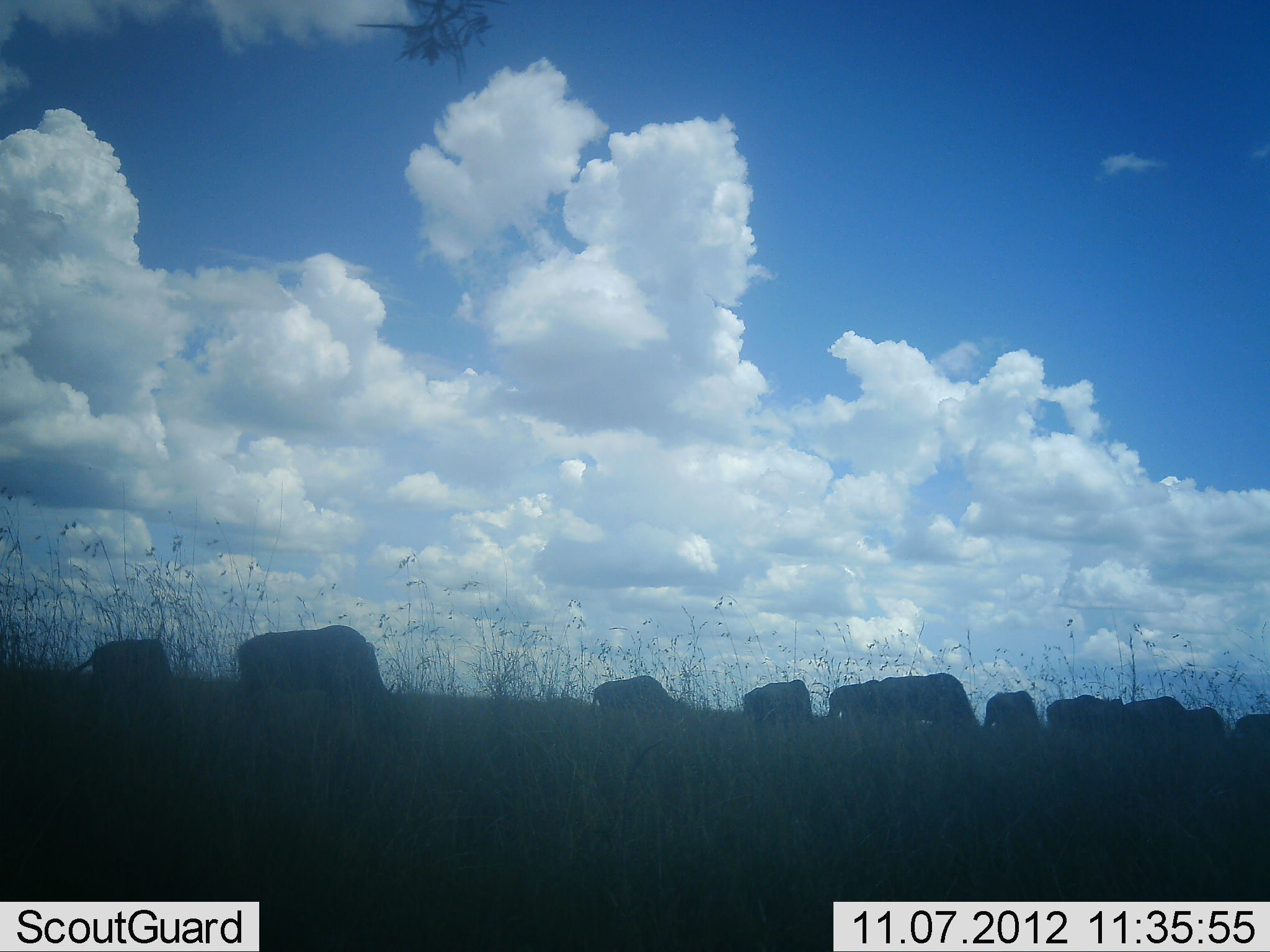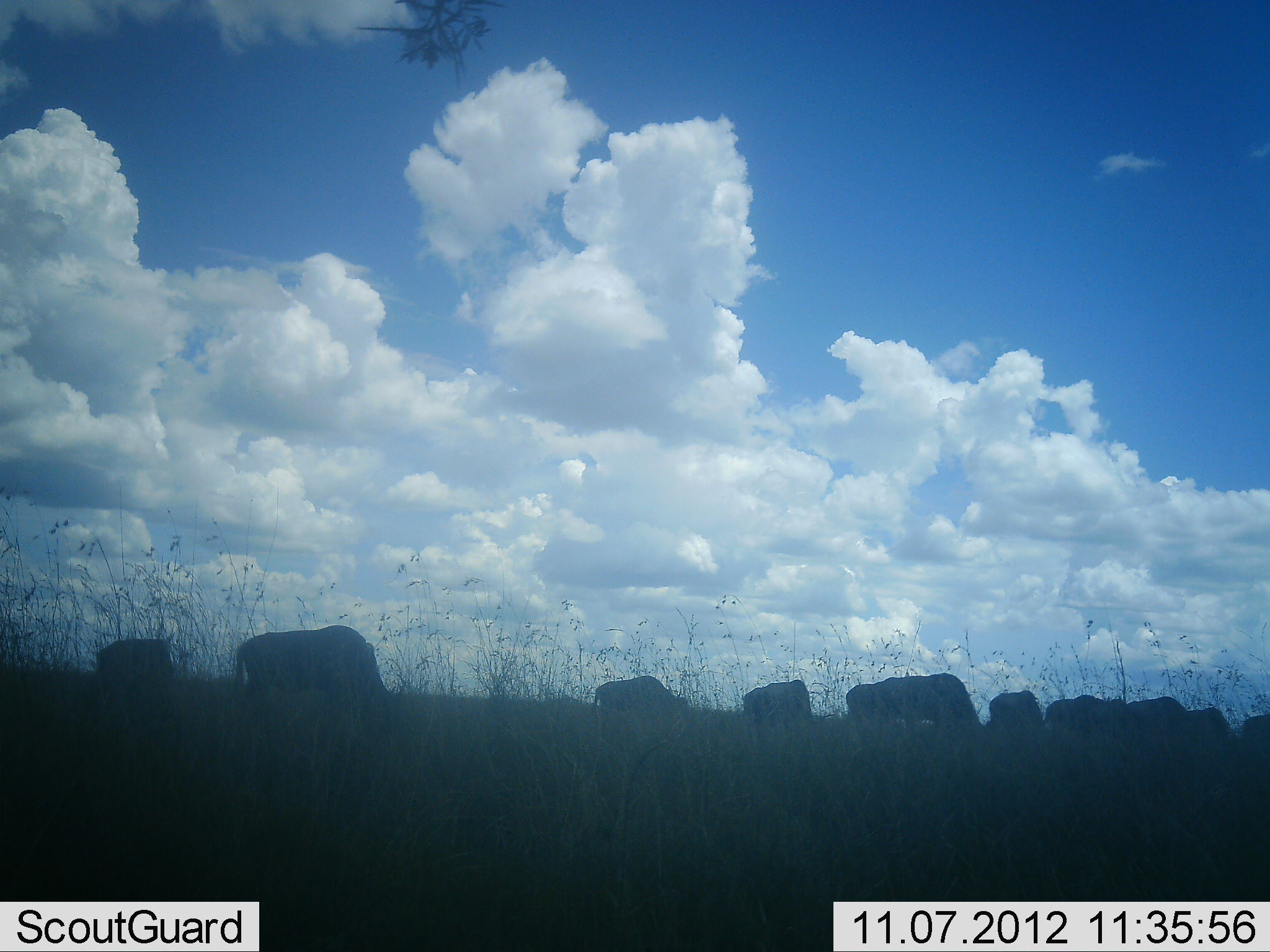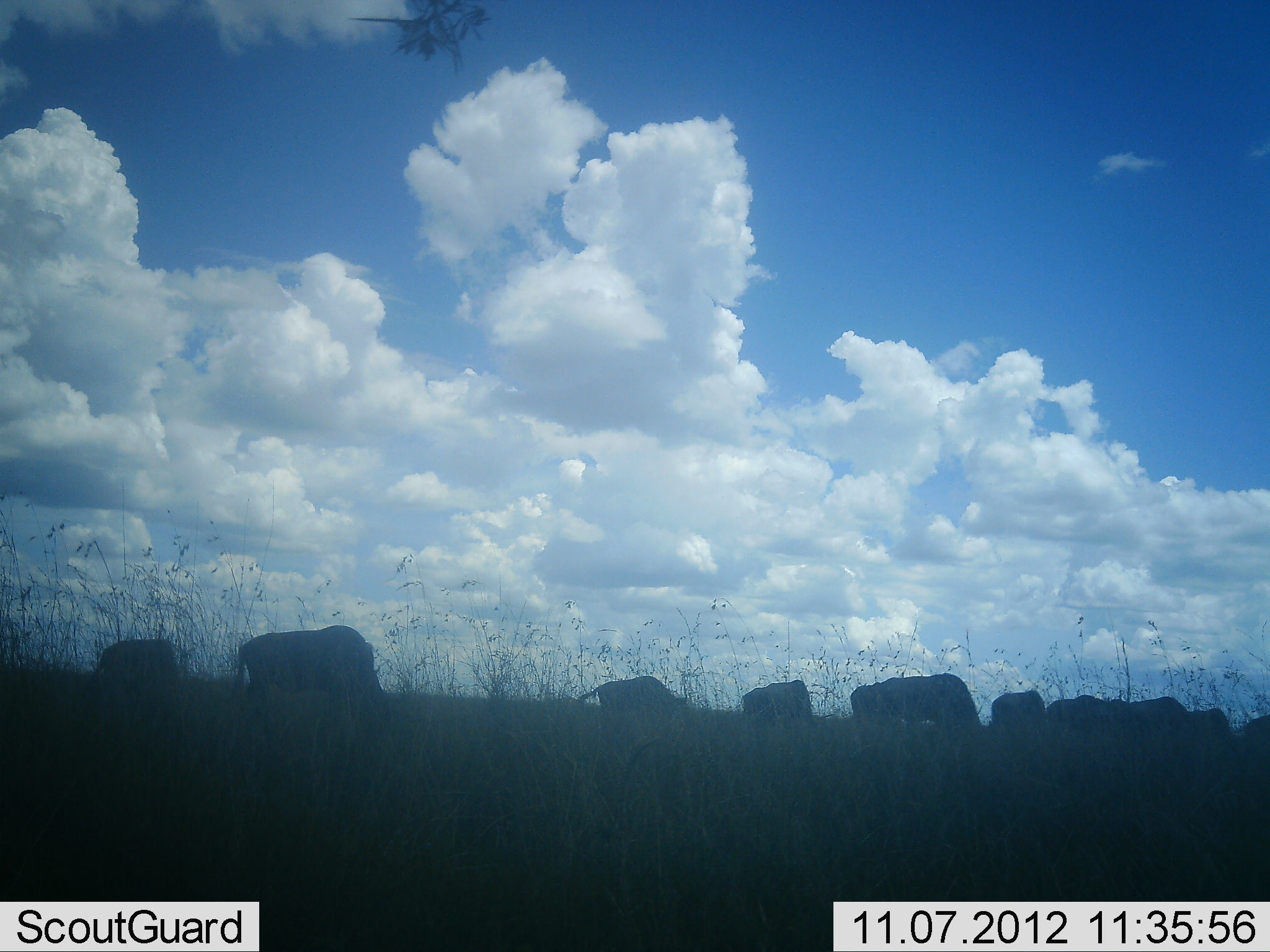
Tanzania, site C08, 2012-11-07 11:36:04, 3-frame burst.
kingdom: Animalia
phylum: Chordata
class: Mammalia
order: Artiodactyla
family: Bovidae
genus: Connochaetes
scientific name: Connochaetes taurinus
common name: blue wildebeest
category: wildebeest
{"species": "wildebeest (blue wildebeest) (Connochaetes taurinus)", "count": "11-50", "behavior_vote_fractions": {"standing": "30%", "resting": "0%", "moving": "0%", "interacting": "0%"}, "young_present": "0%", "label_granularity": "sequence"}